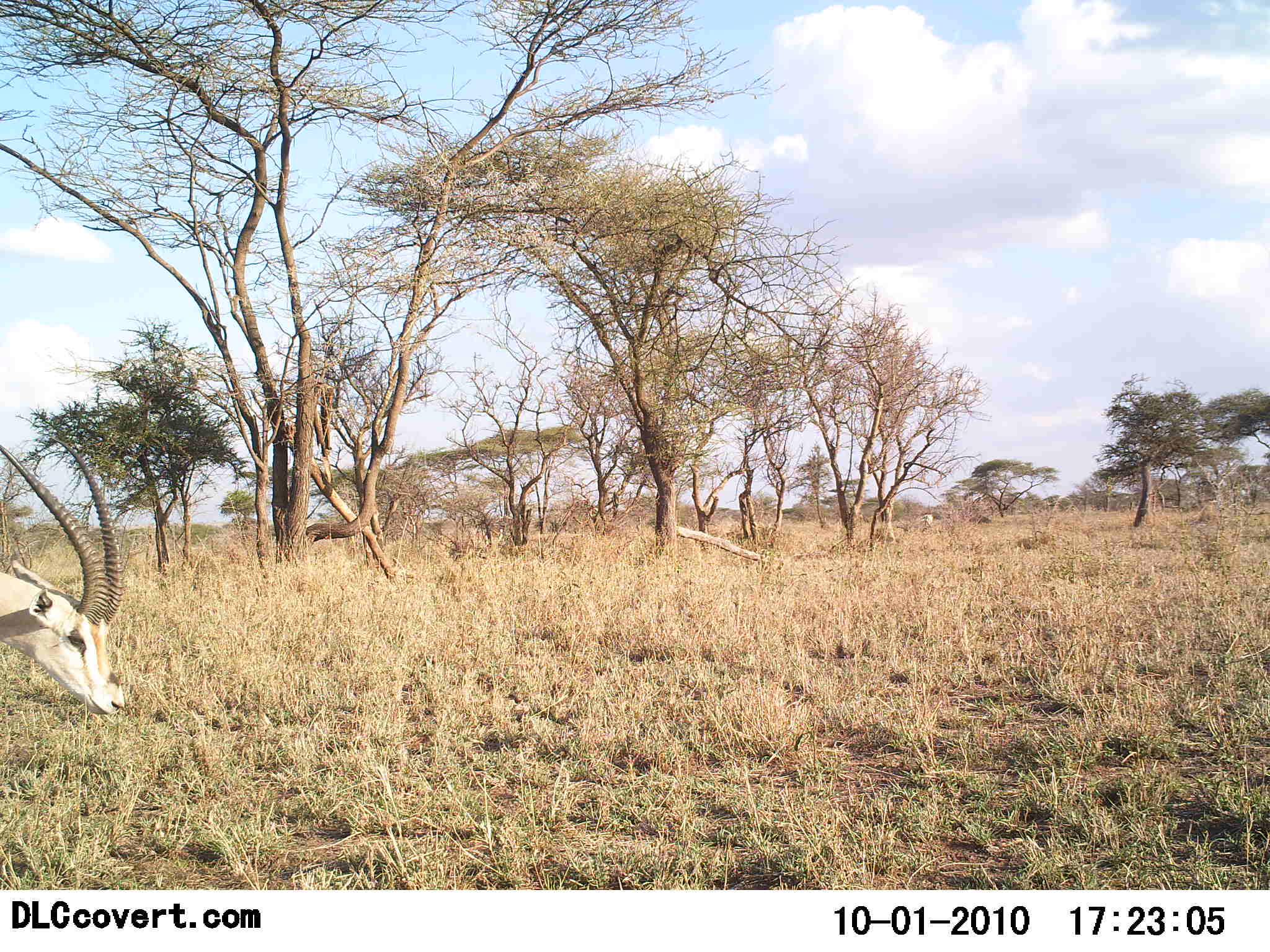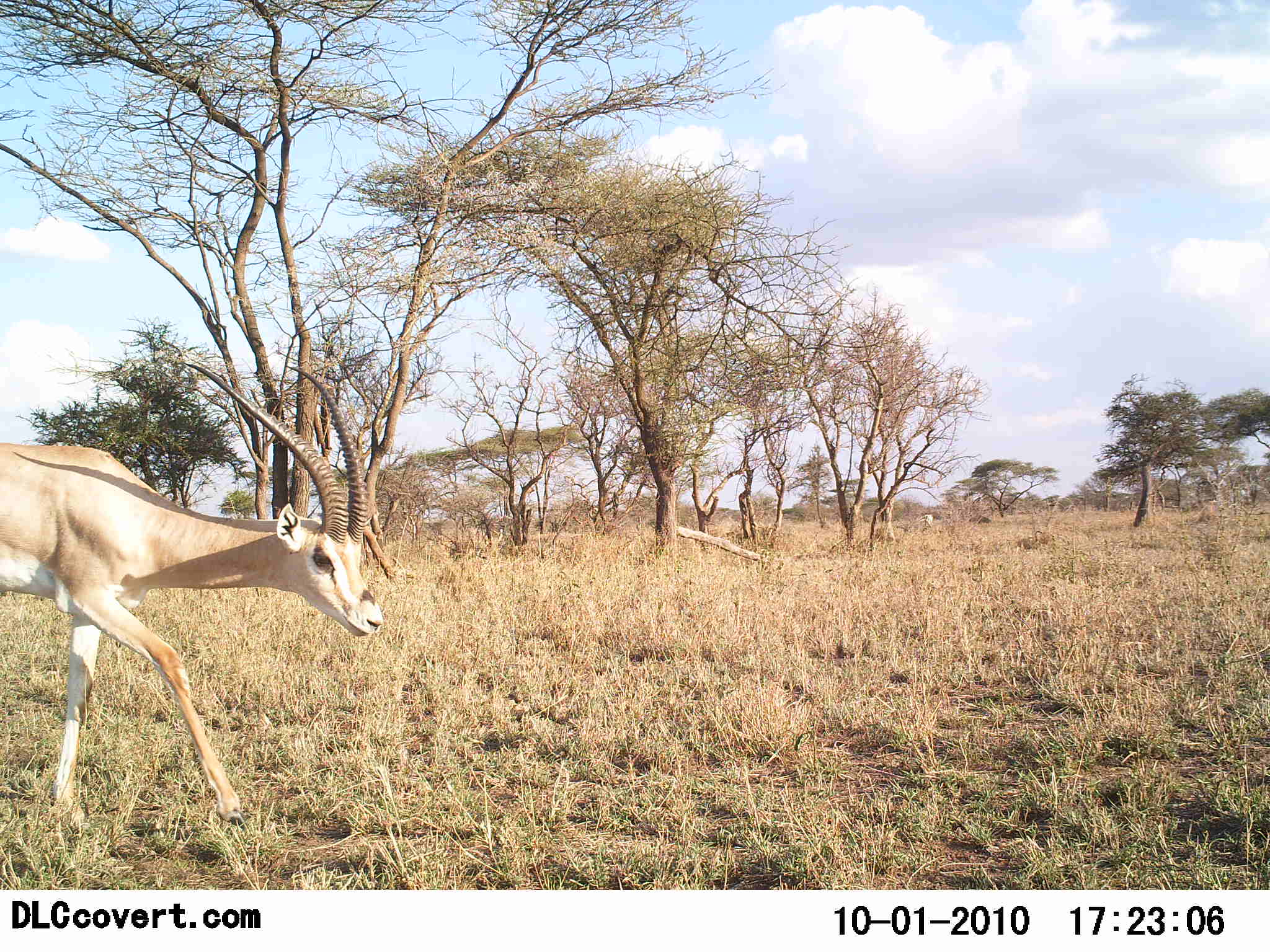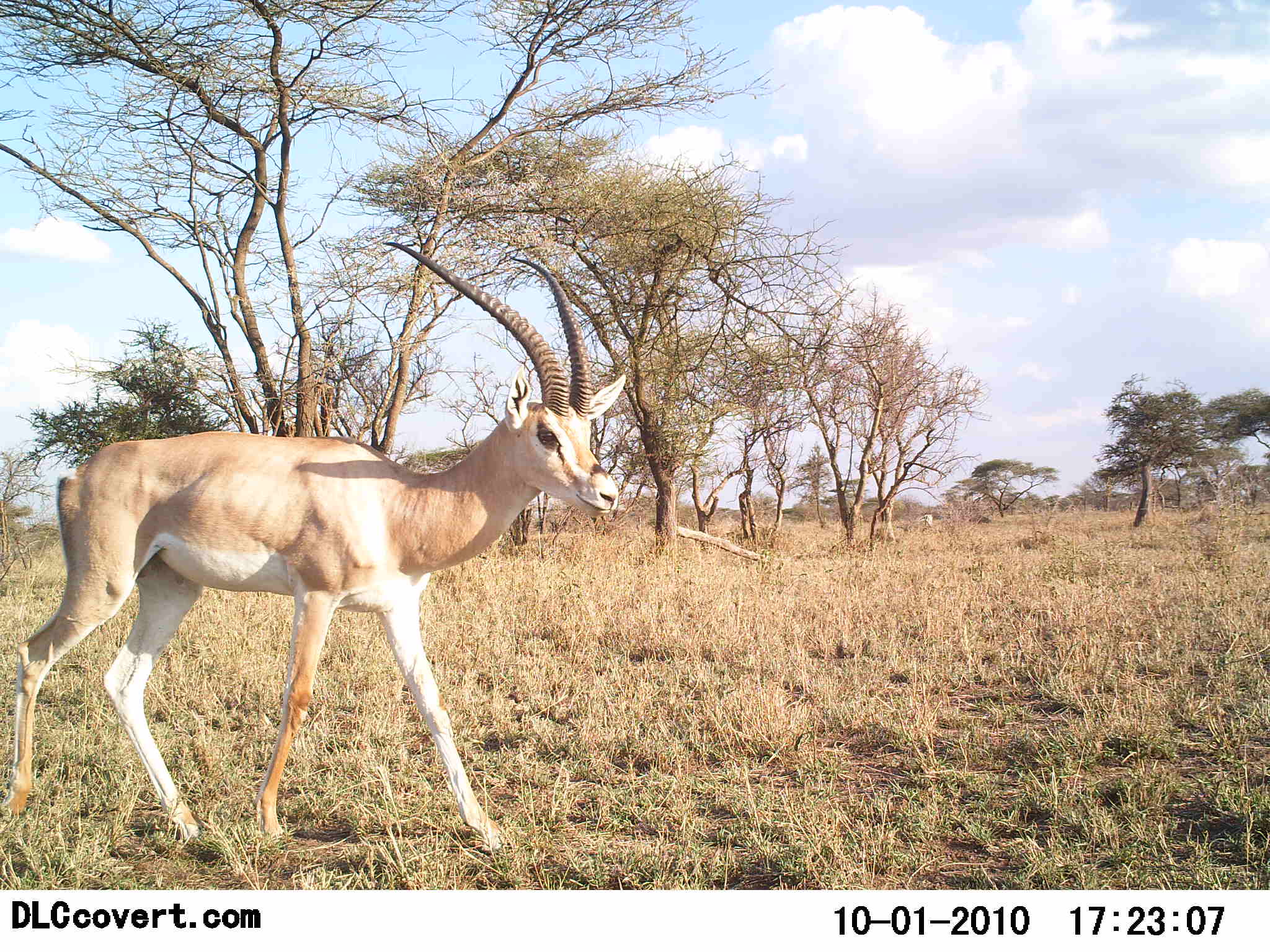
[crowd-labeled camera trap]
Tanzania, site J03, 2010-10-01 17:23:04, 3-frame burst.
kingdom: Animalia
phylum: Chordata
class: Mammalia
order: Artiodactyla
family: Bovidae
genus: Nanger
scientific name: Nanger granti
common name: grant's gazelle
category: gazellegrants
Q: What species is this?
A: Gazellegrants (grant's gazelle) (Nanger granti).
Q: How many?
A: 1.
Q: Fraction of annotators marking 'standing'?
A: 0%.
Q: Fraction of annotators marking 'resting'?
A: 0%.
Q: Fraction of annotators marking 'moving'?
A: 100%.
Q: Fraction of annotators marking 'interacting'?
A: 0%.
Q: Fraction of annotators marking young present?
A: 0%.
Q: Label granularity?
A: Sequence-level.